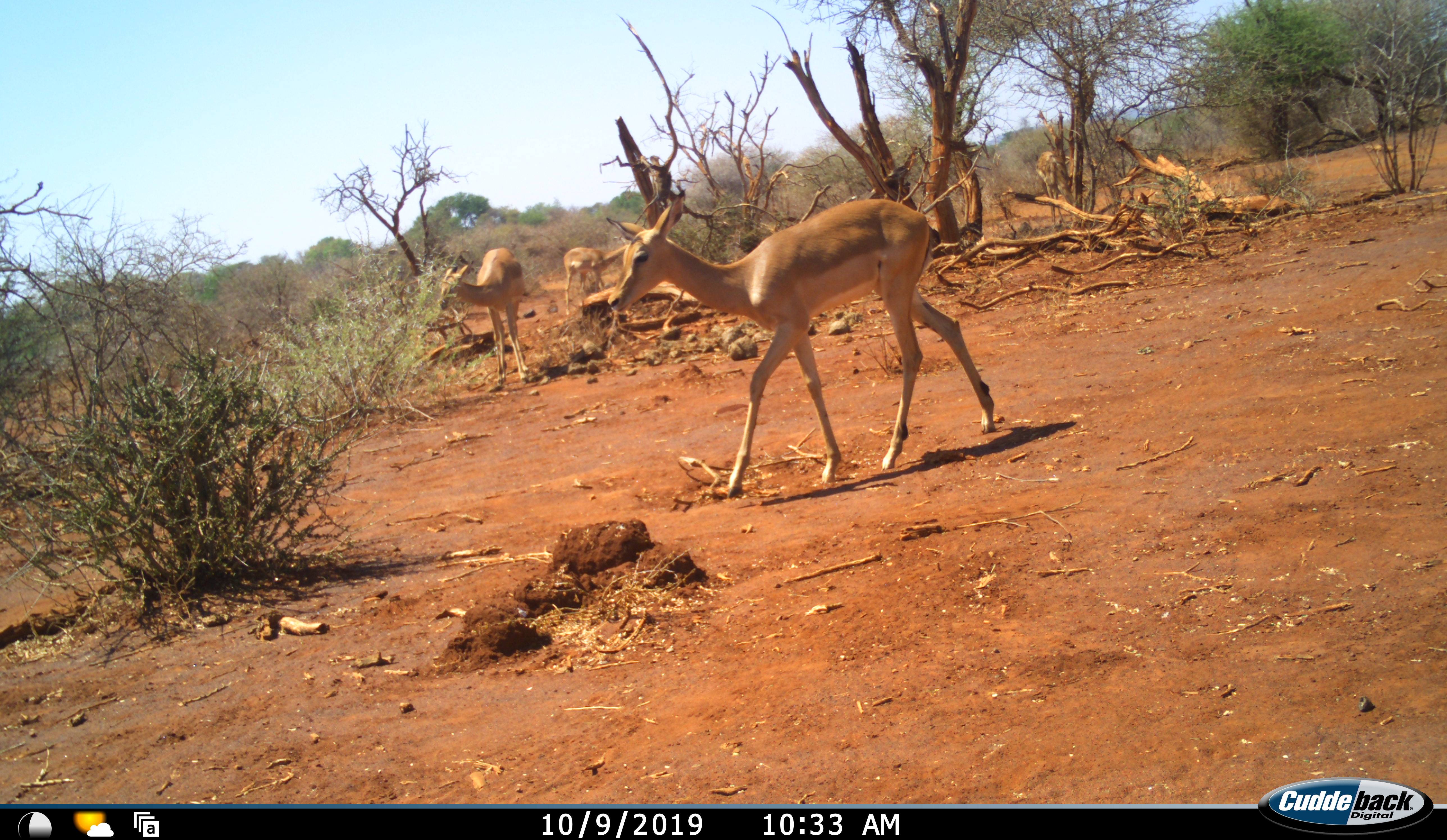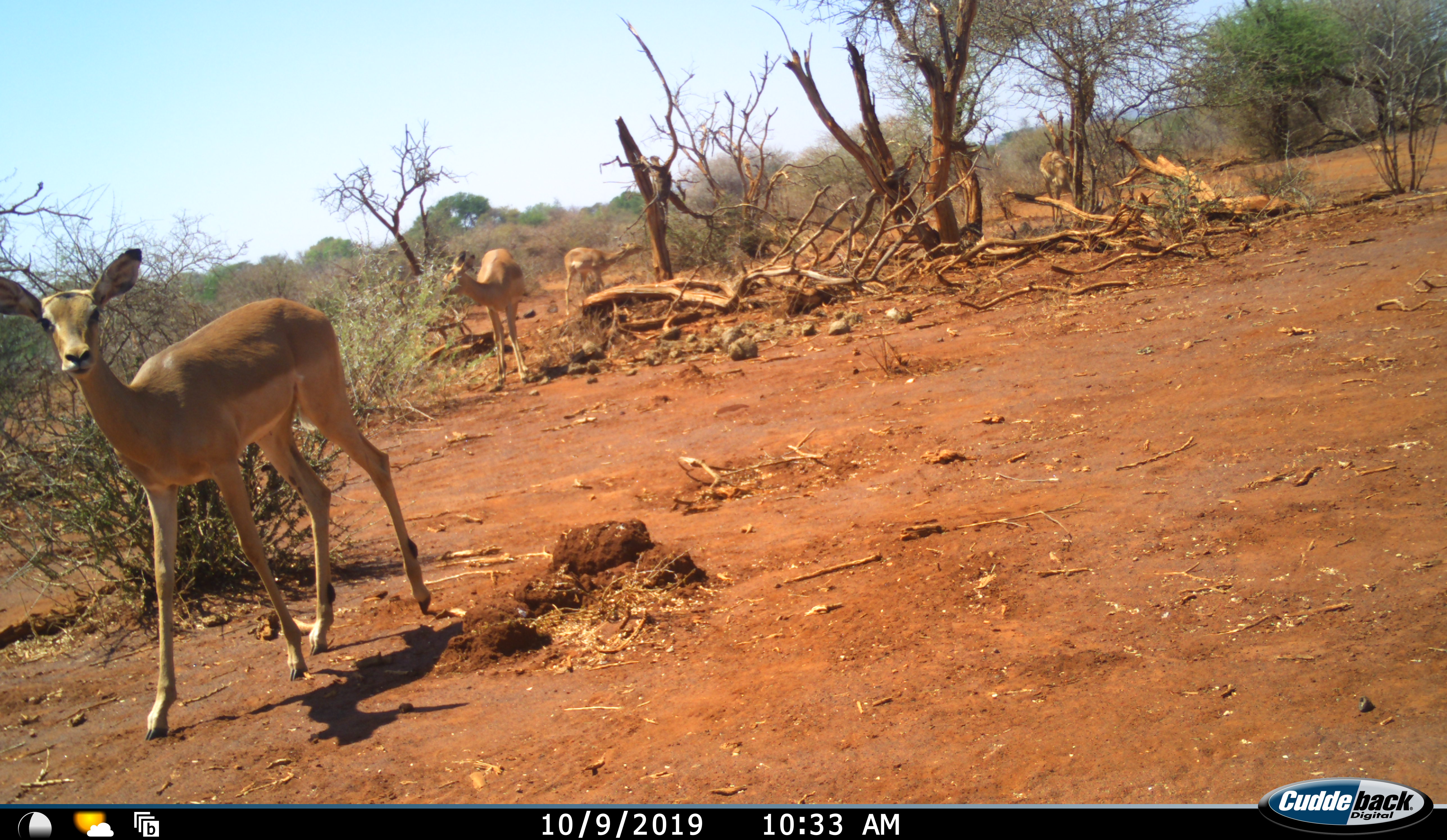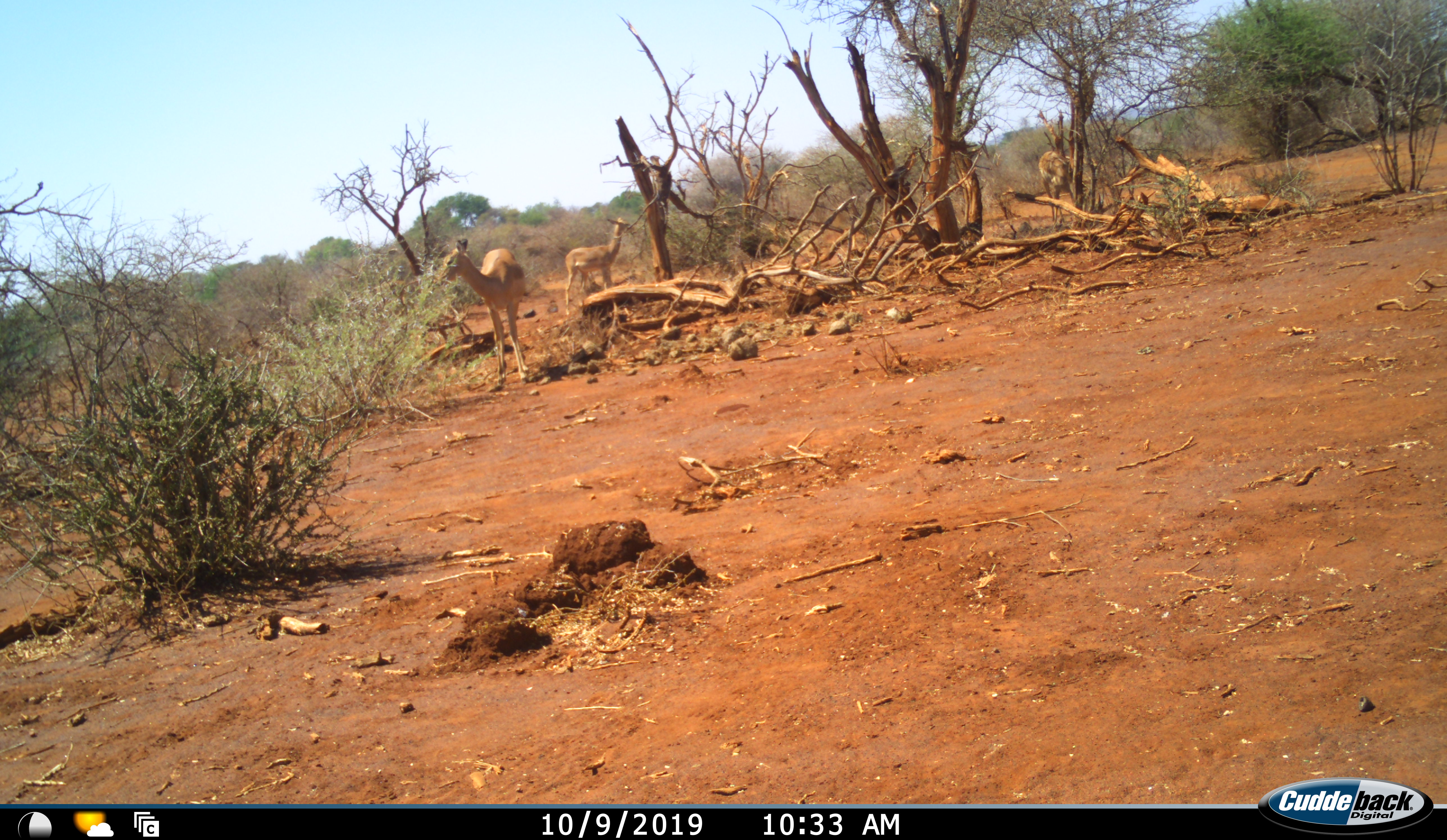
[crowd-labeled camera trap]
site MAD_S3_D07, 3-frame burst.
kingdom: Animalia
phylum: Chordata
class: Mammalia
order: Artiodactyla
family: Bovidae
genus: Aepyceros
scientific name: Aepyceros melampus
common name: impala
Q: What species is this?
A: Impala (Aepyceros melampus).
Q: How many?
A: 4.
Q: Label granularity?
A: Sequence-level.